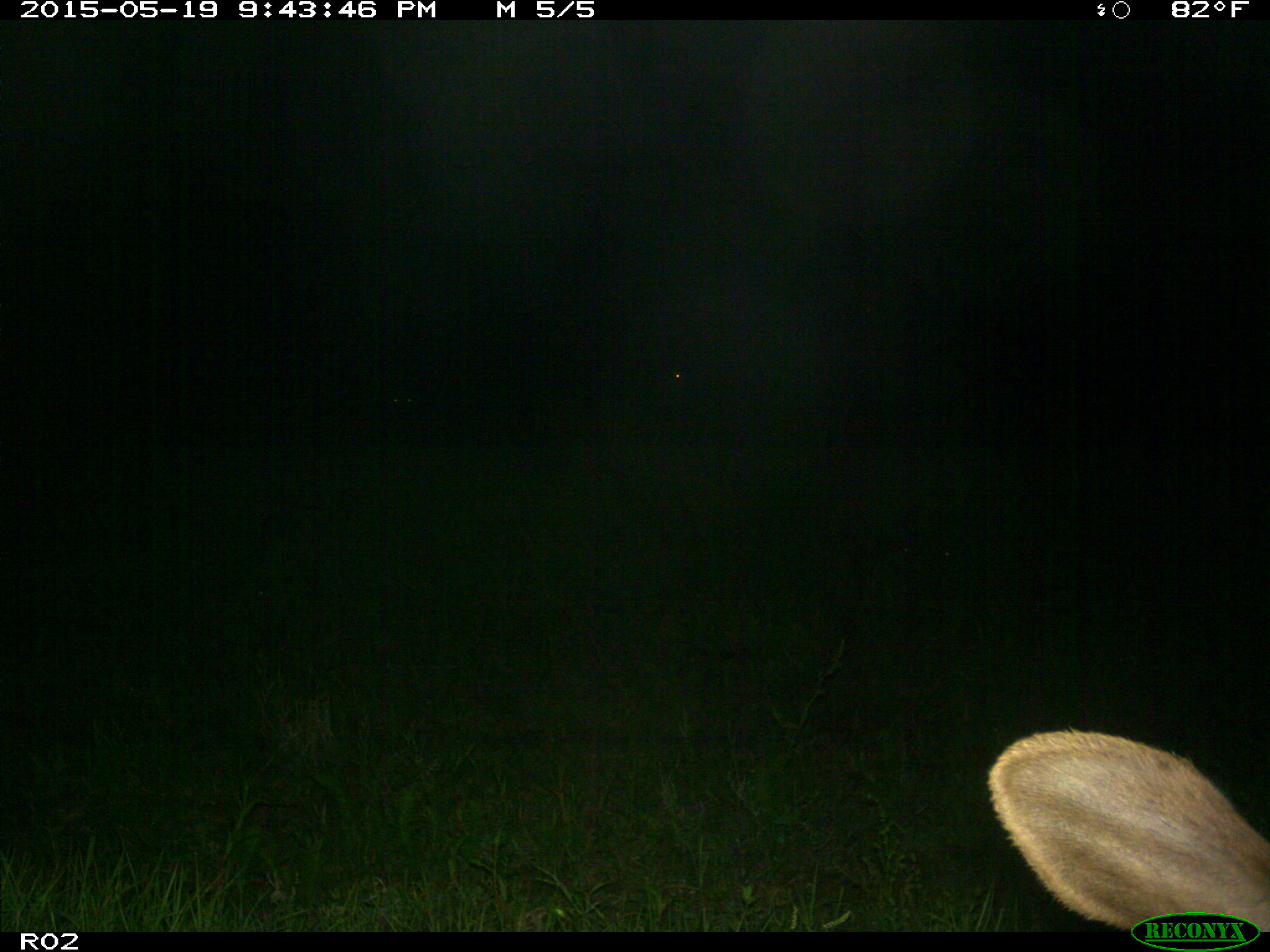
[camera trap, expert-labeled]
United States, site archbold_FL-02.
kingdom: Animalia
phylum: Chordata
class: Mammalia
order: Artiodactyla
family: Bovidae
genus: Bos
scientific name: Bos taurus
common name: domestic cow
Bos taurus (domestic cow).